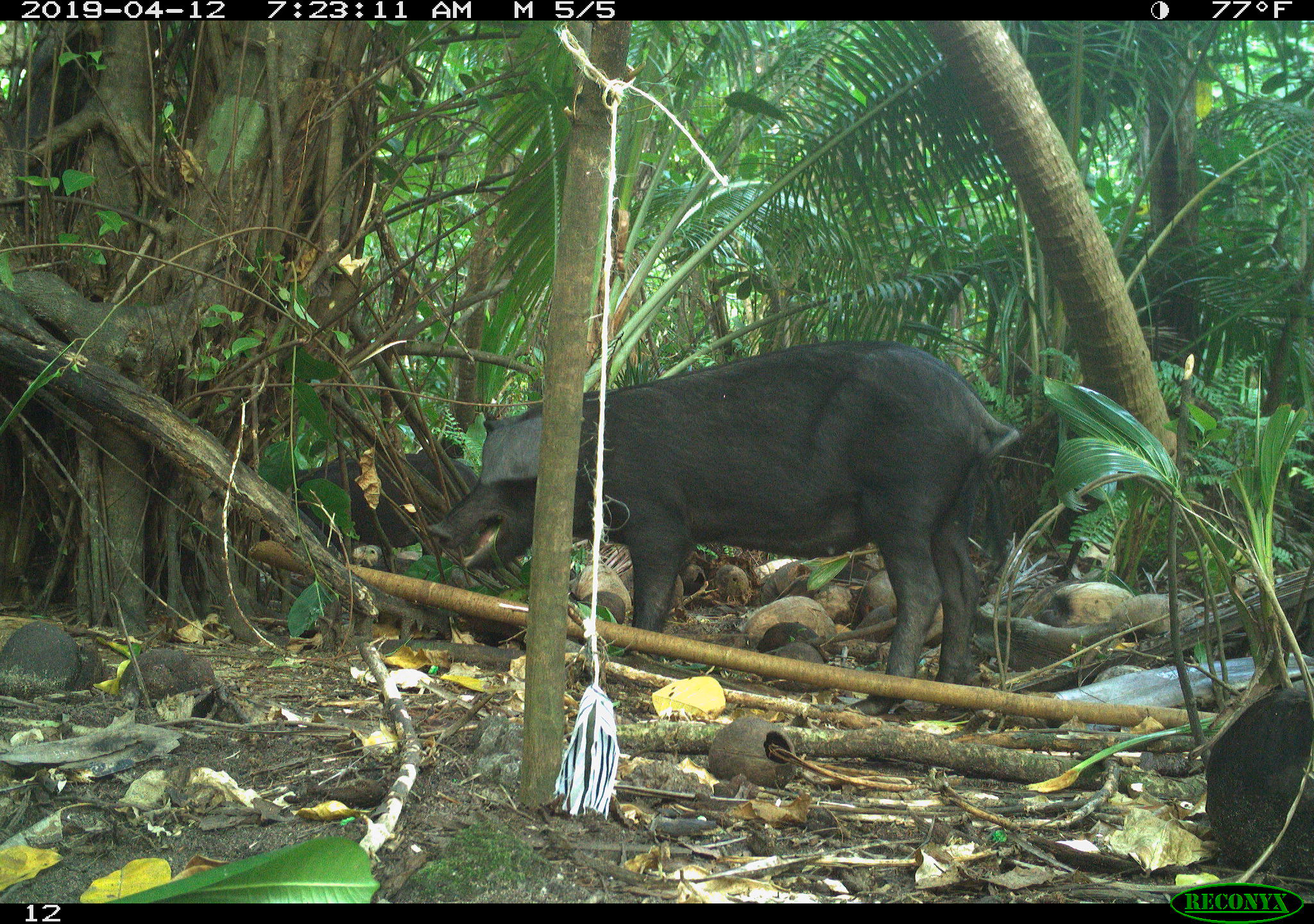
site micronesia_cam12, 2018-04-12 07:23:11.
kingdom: Animalia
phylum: Chordata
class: Mammalia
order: Artiodactyla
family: Suidae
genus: Sus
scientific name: Sus scrofa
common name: pig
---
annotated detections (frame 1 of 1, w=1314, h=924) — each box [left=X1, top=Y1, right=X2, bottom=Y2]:
pig: [left=420, top=347, right=1012, bottom=691]